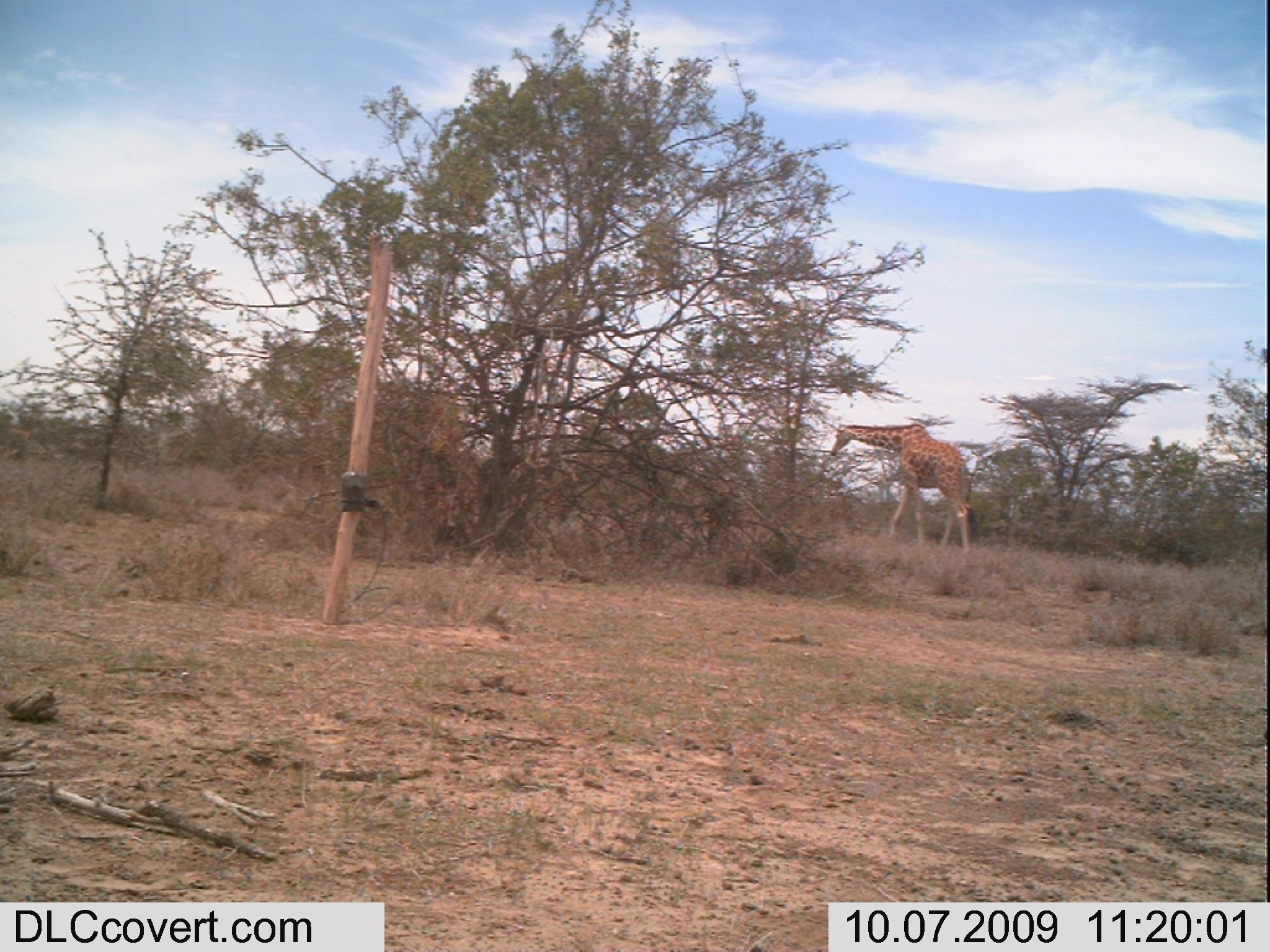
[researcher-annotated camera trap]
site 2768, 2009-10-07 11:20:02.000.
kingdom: Animalia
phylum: Chordata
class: Mammalia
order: Artiodactyla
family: Giraffidae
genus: Giraffa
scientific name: Giraffa camelopardalis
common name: giraffe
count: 1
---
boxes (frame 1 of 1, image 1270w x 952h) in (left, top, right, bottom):
giraffa camelopardalis: (825, 420, 980, 551)